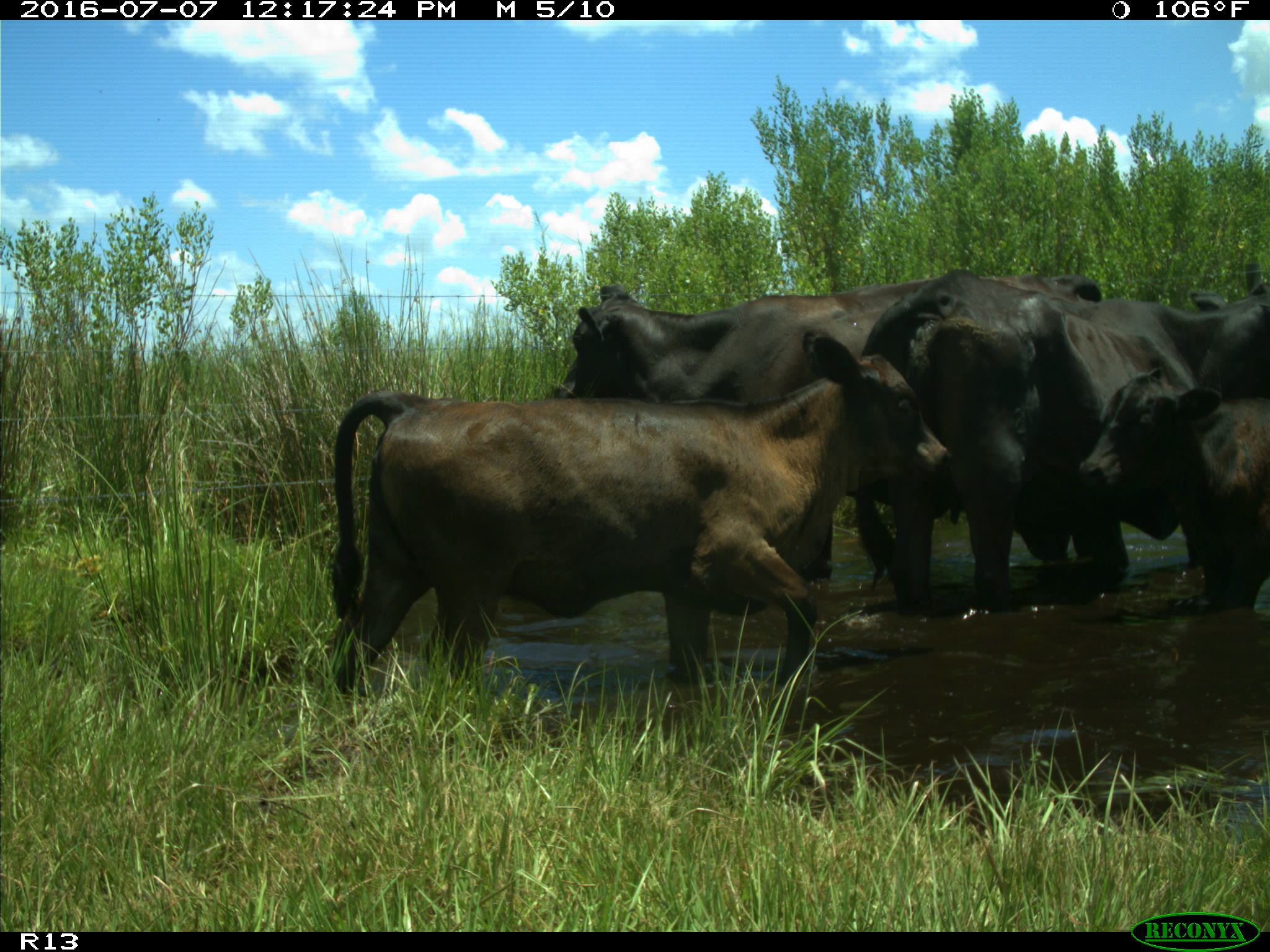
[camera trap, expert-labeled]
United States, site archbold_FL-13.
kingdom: Animalia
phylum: Chordata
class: Mammalia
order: Artiodactyla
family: Bovidae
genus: Bos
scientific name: Bos taurus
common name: domestic cow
Bos taurus (domestic cow).